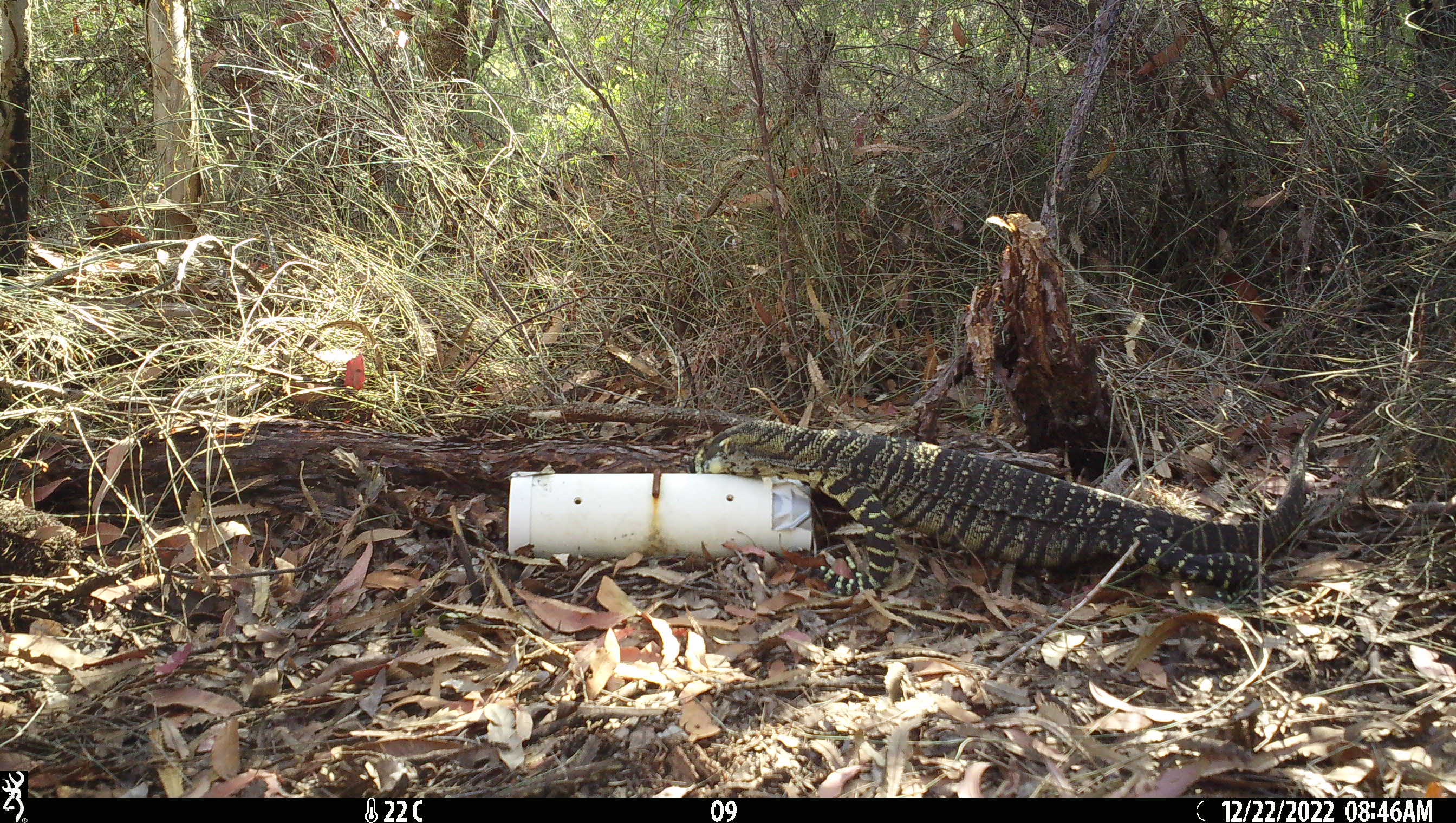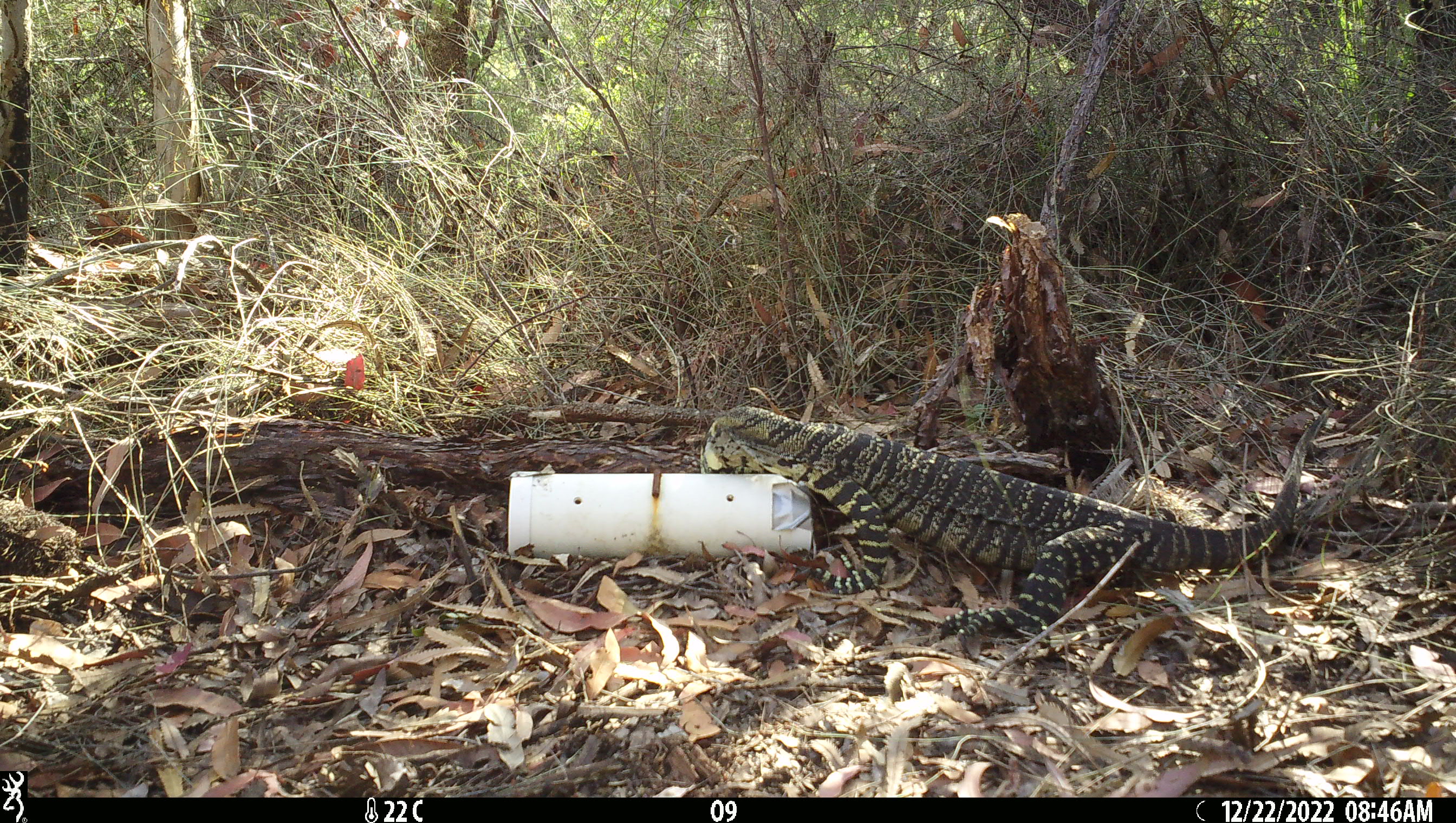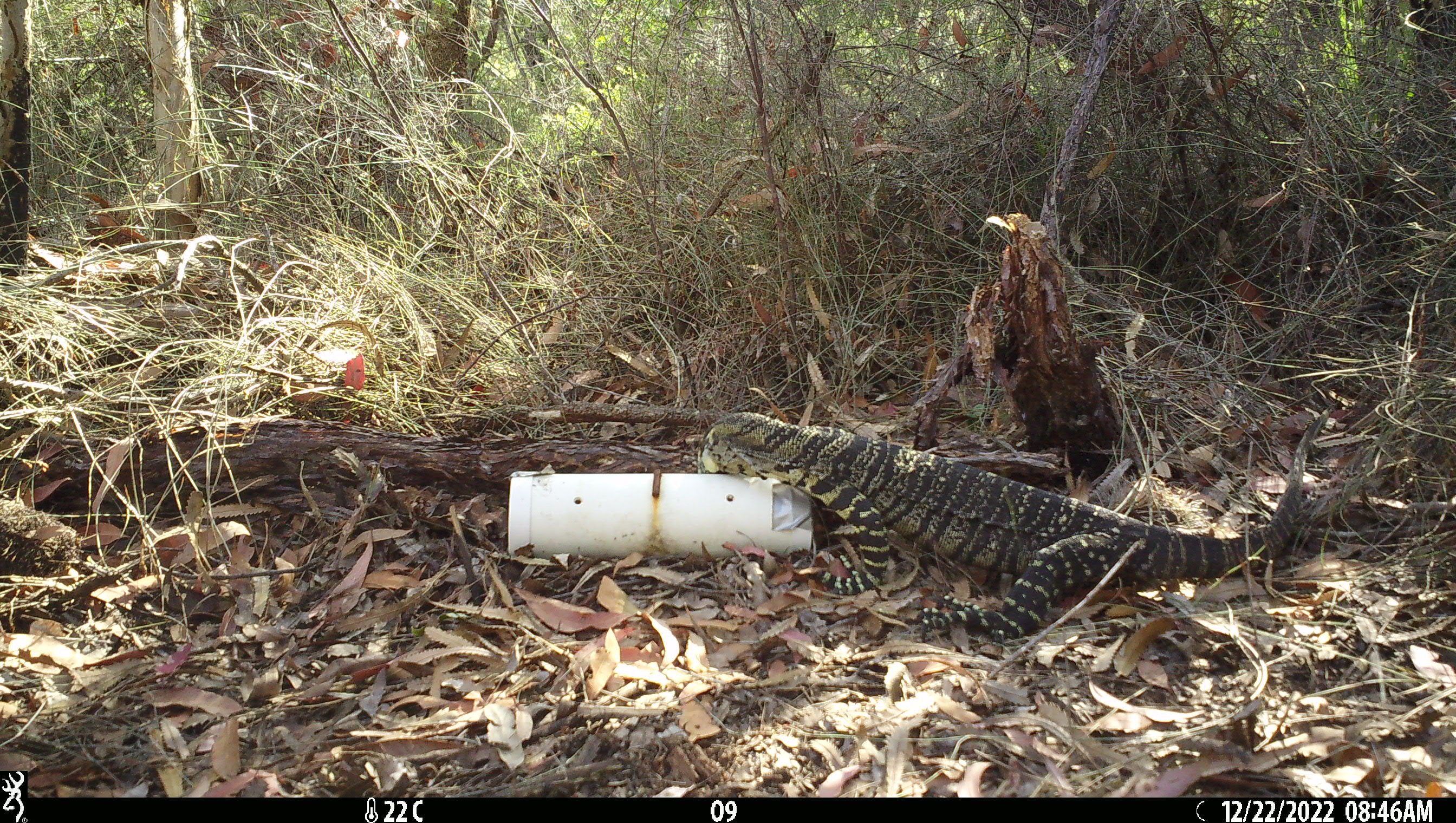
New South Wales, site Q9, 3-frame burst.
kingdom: Animalia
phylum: Chordata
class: Reptilia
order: Squamata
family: Varanidae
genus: Varanus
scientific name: Varanus varius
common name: lace monitor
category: goanna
Goanna (lace monitor) (Varanus varius).